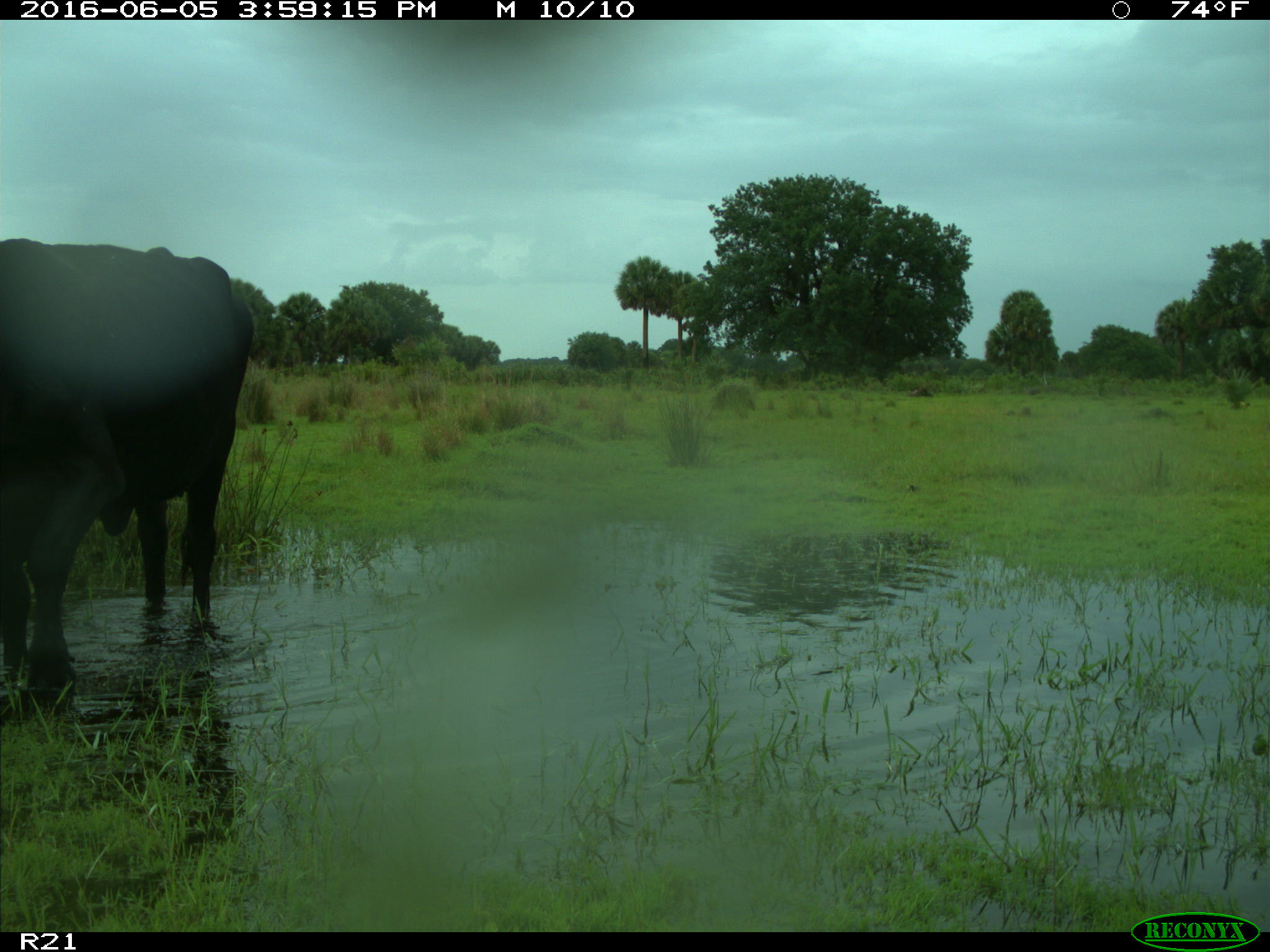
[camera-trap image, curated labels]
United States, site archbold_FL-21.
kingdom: Animalia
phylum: Chordata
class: Mammalia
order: Artiodactyla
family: Bovidae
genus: Bos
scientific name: Bos taurus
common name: domestic cow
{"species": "Bos taurus (domestic cow)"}